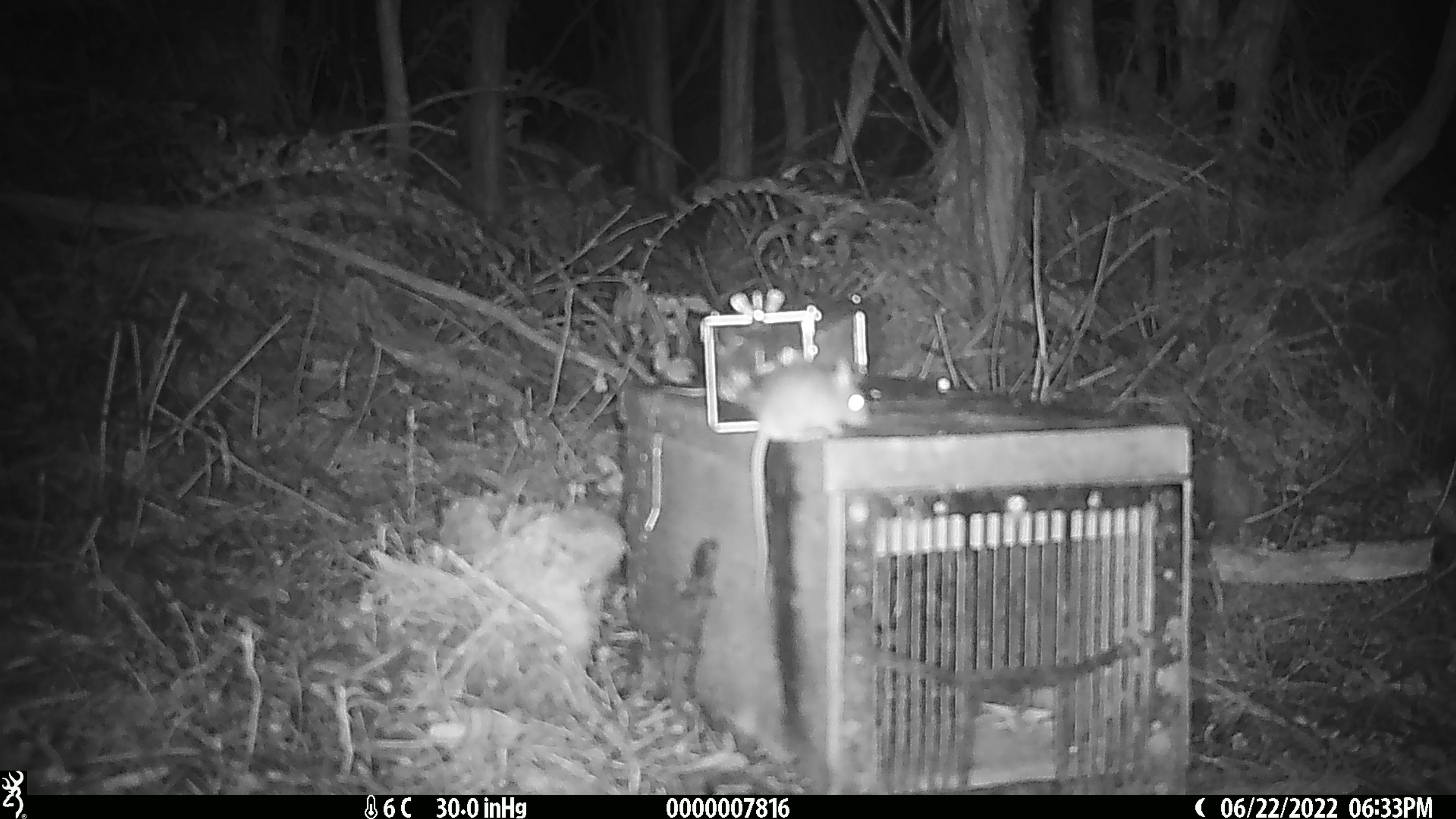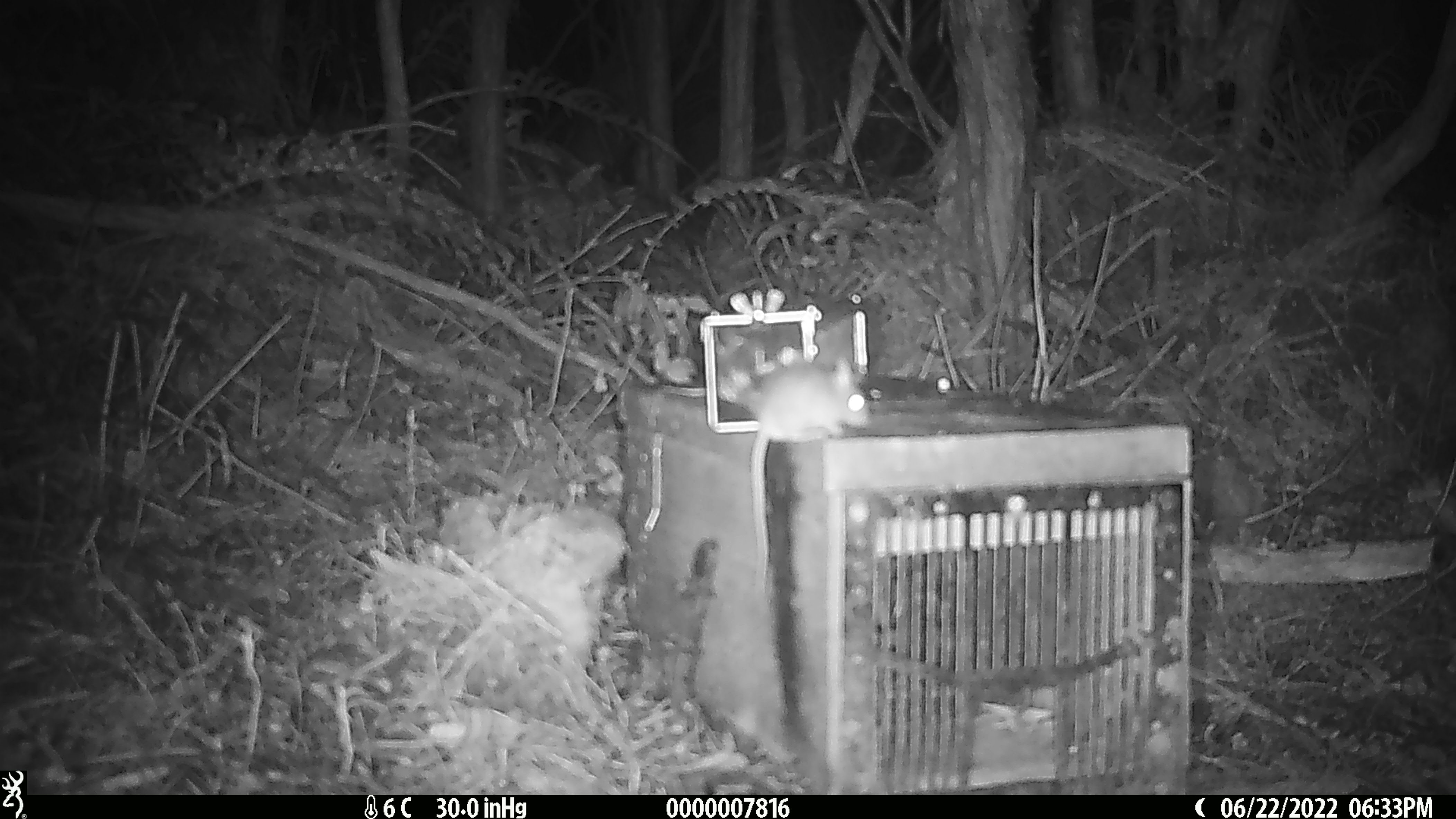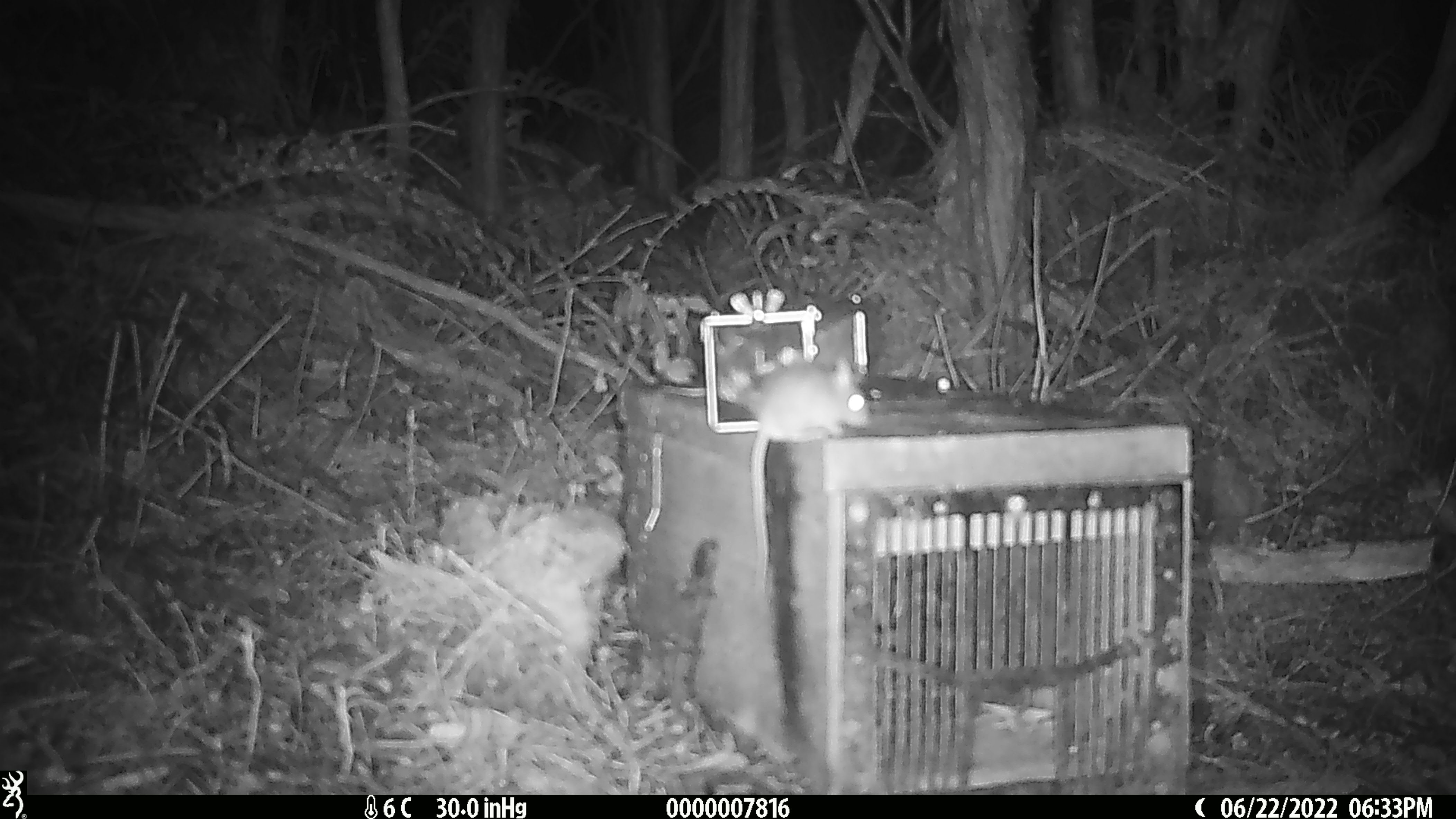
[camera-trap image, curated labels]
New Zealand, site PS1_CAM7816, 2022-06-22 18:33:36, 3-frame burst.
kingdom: Animalia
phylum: Chordata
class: Mammalia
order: Rodentia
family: Muridae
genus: Mus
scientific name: Mus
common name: mouse